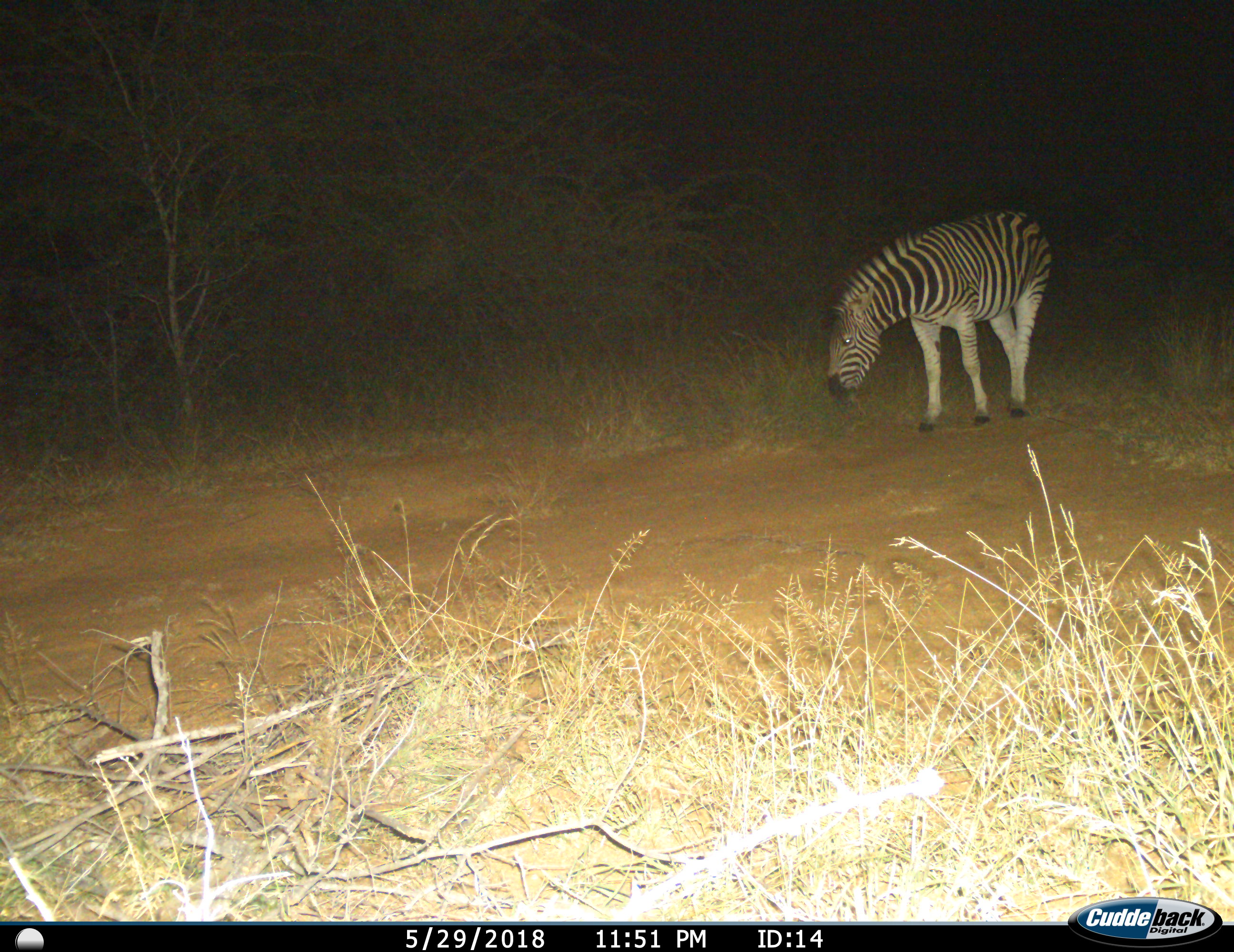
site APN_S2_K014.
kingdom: Animalia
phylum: Chordata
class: Mammalia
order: Perissodactyla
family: Equidae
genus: Equus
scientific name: Equus quagga burchellii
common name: burchell's zebra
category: zebraburchells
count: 1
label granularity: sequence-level